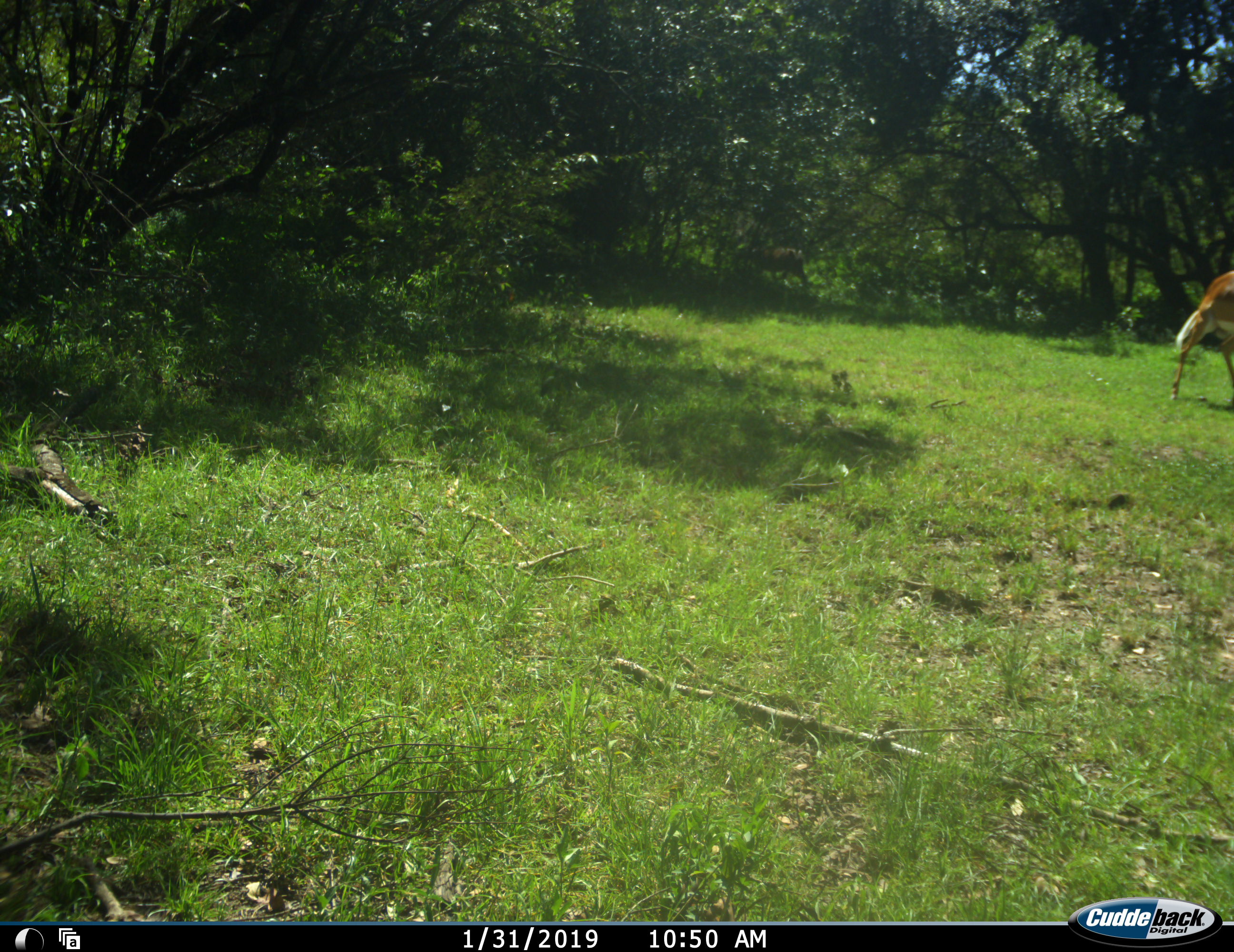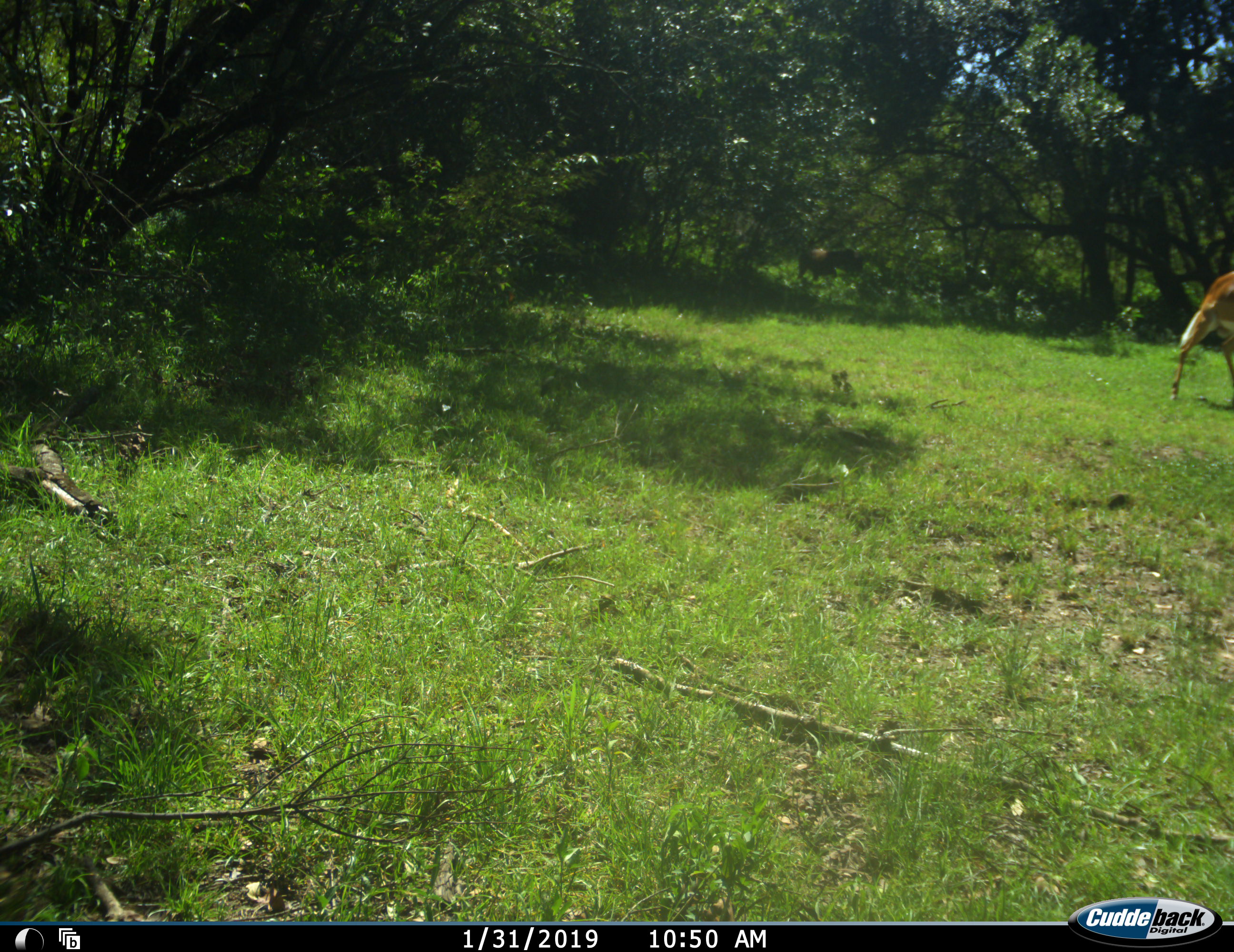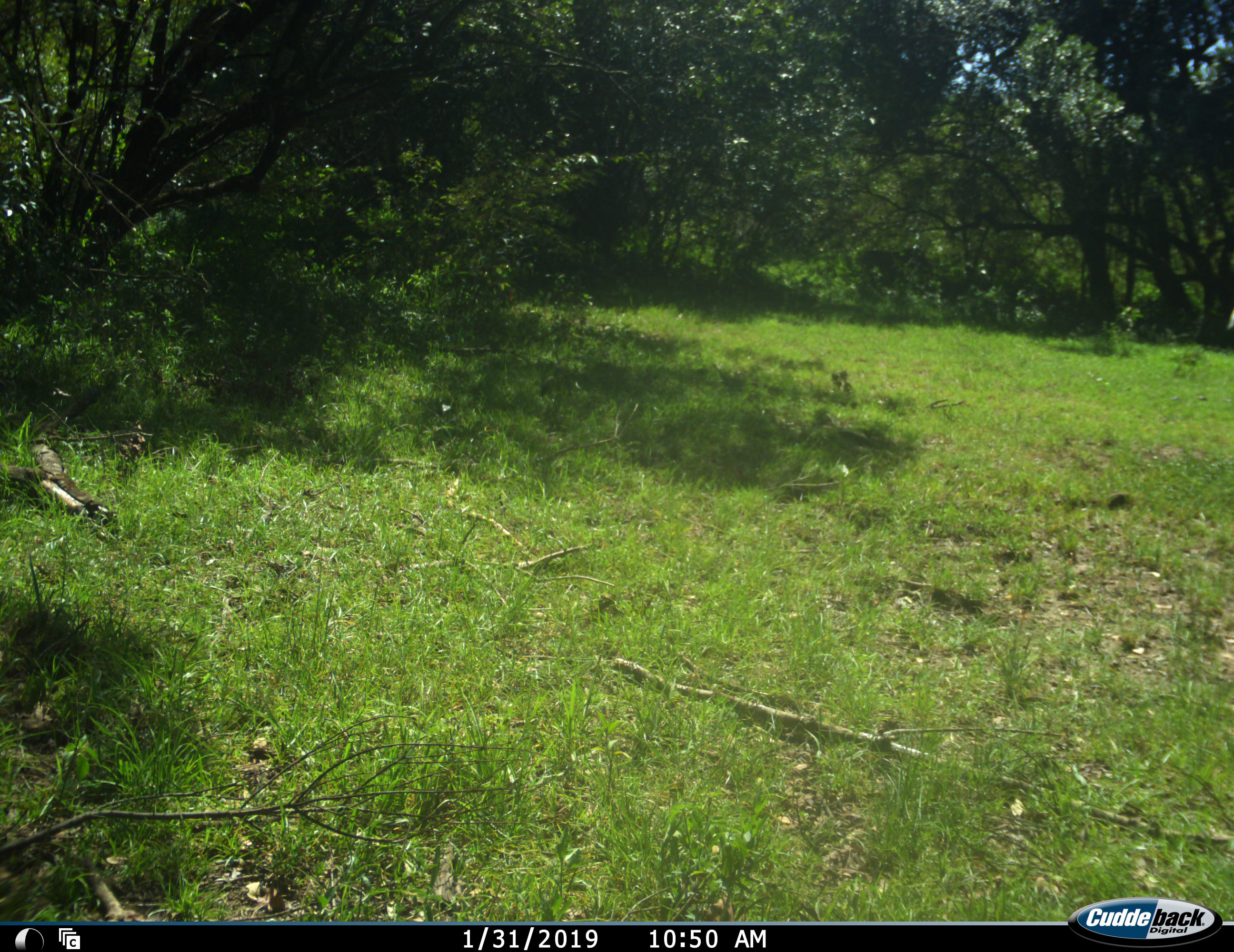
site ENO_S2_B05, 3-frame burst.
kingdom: Animalia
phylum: Chordata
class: Mammalia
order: Artiodactyla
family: Bovidae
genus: Aepyceros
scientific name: Aepyceros melampus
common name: impala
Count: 1.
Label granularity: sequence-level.